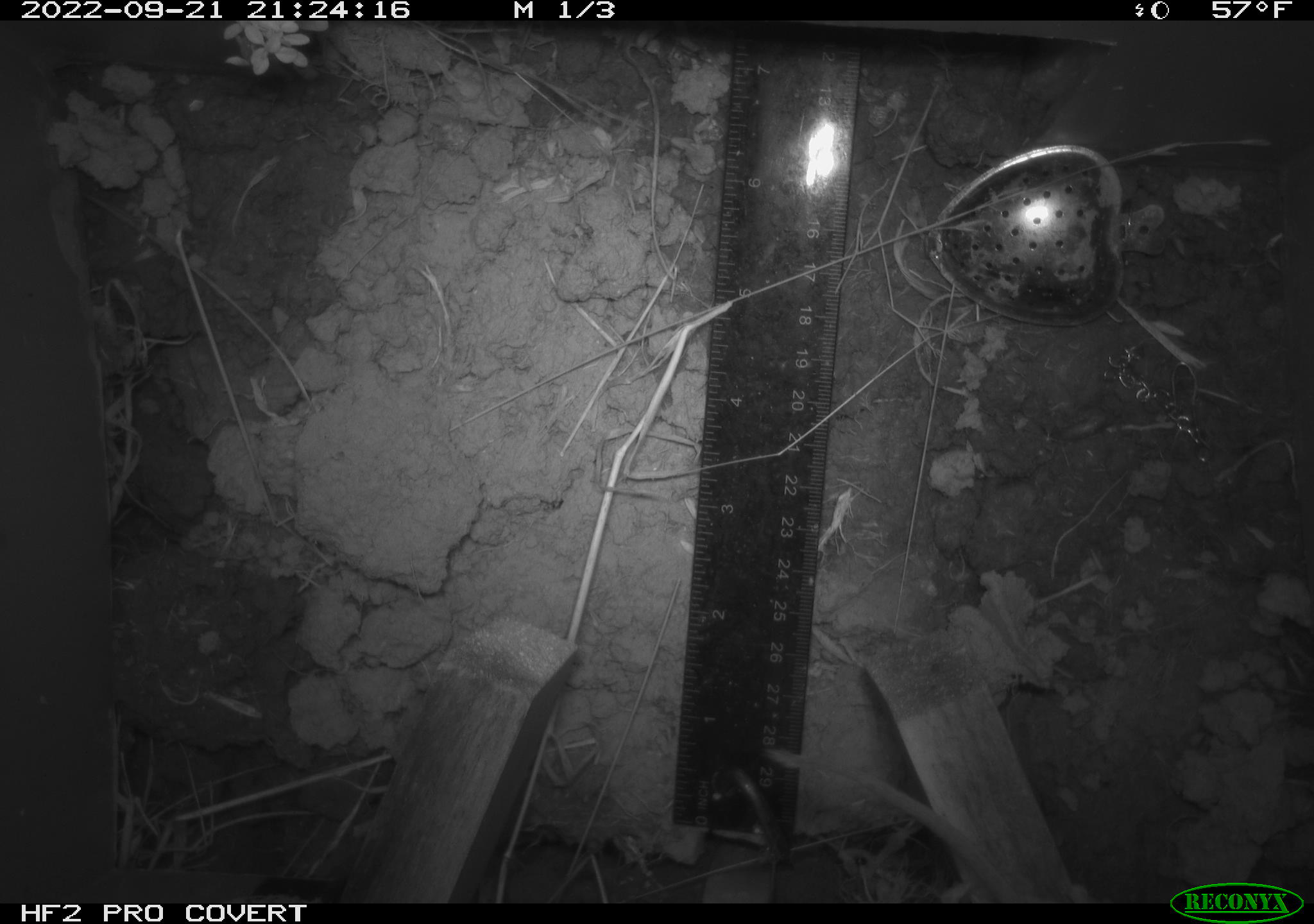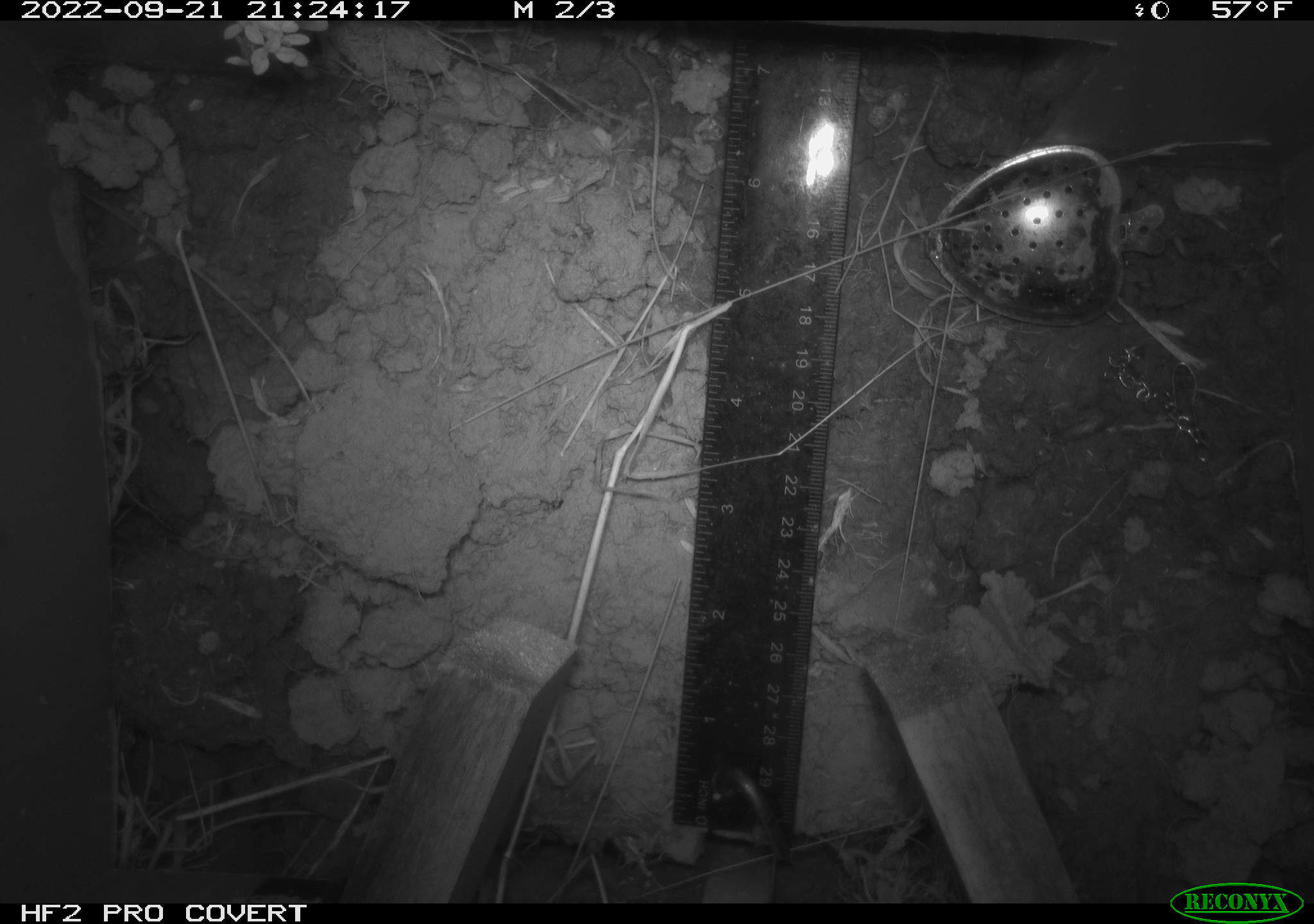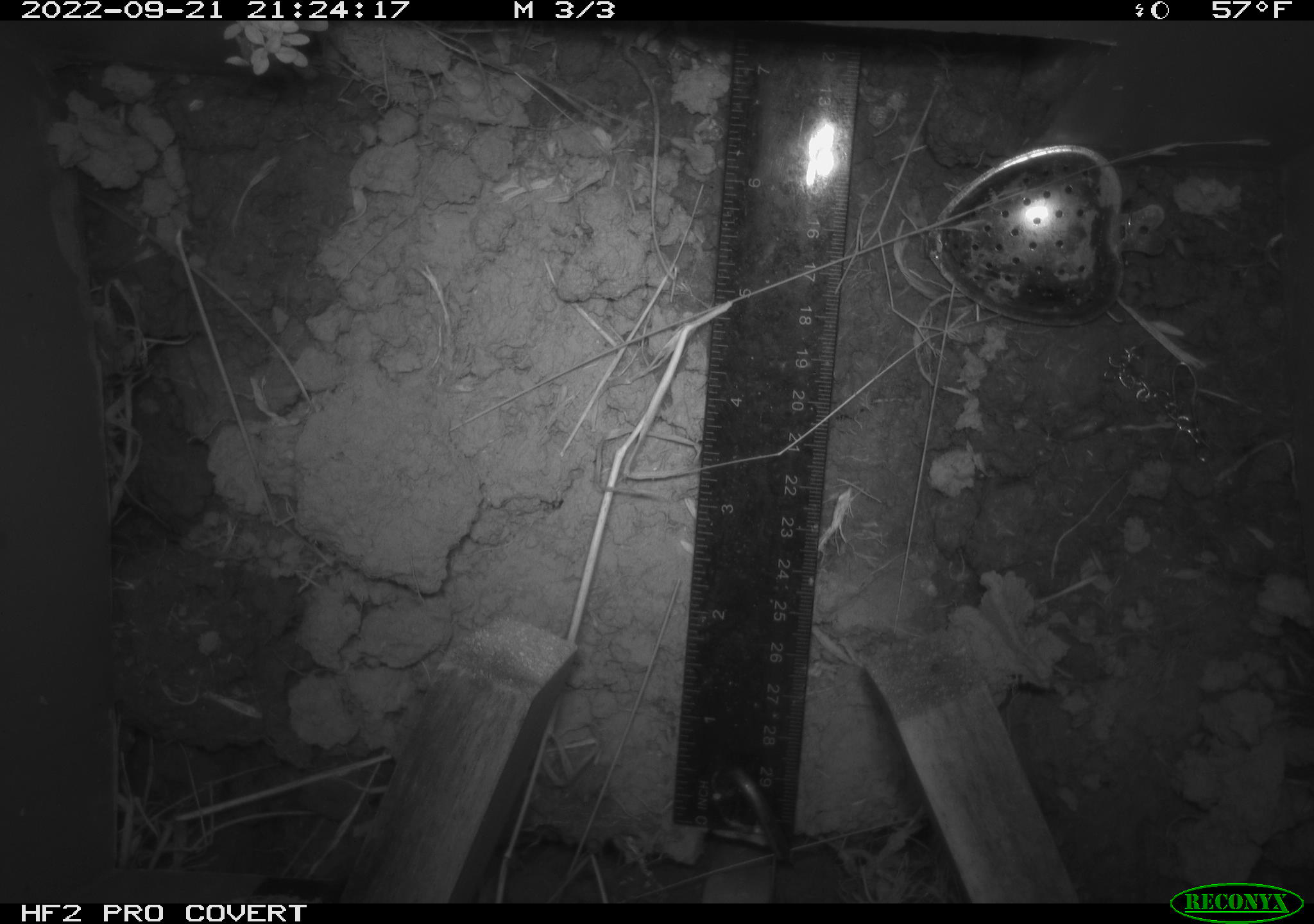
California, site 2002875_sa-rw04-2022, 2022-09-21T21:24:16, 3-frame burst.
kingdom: Animalia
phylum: Chordata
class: Mammalia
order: Rodentia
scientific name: Rodentia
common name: mouse species